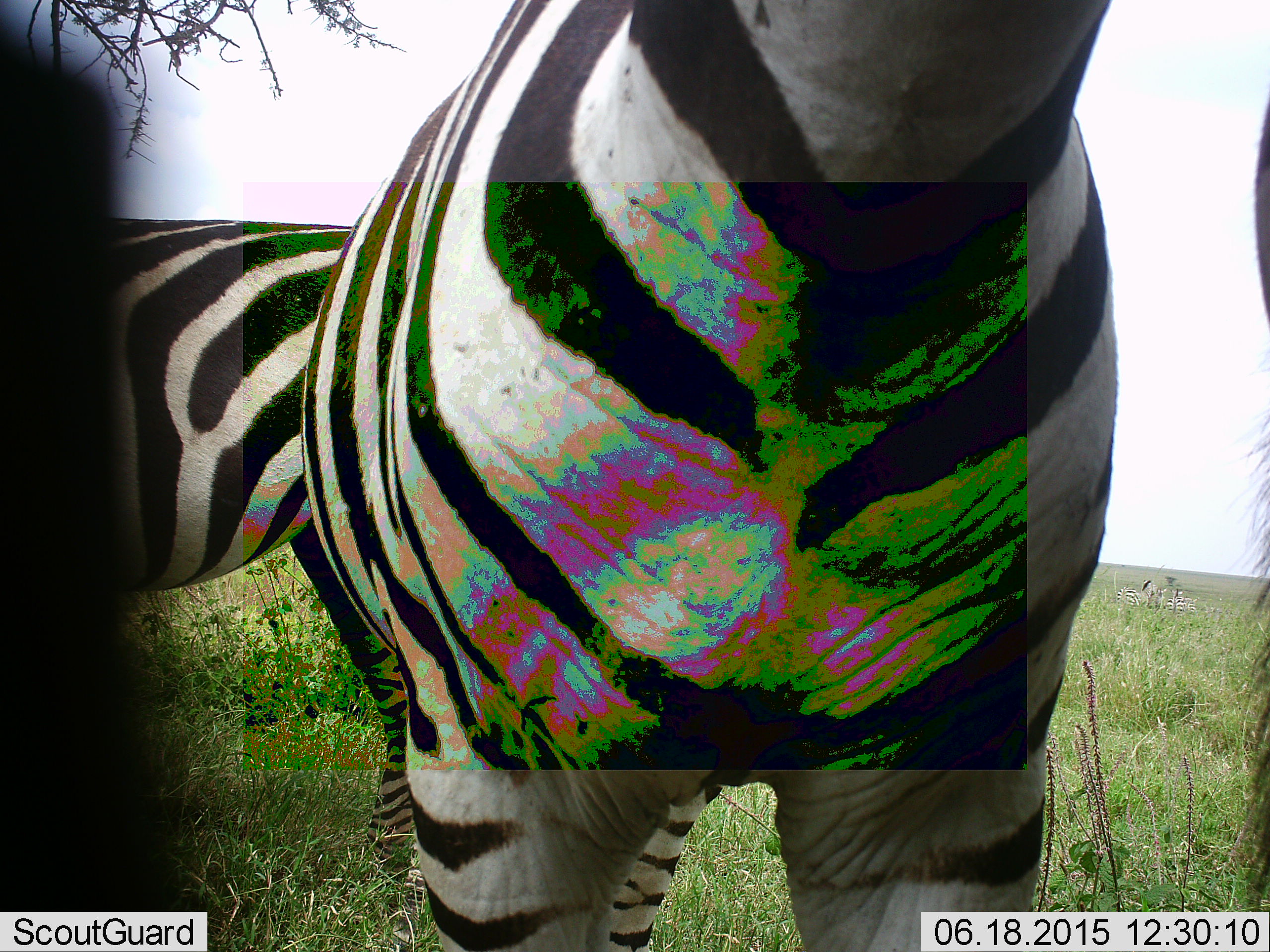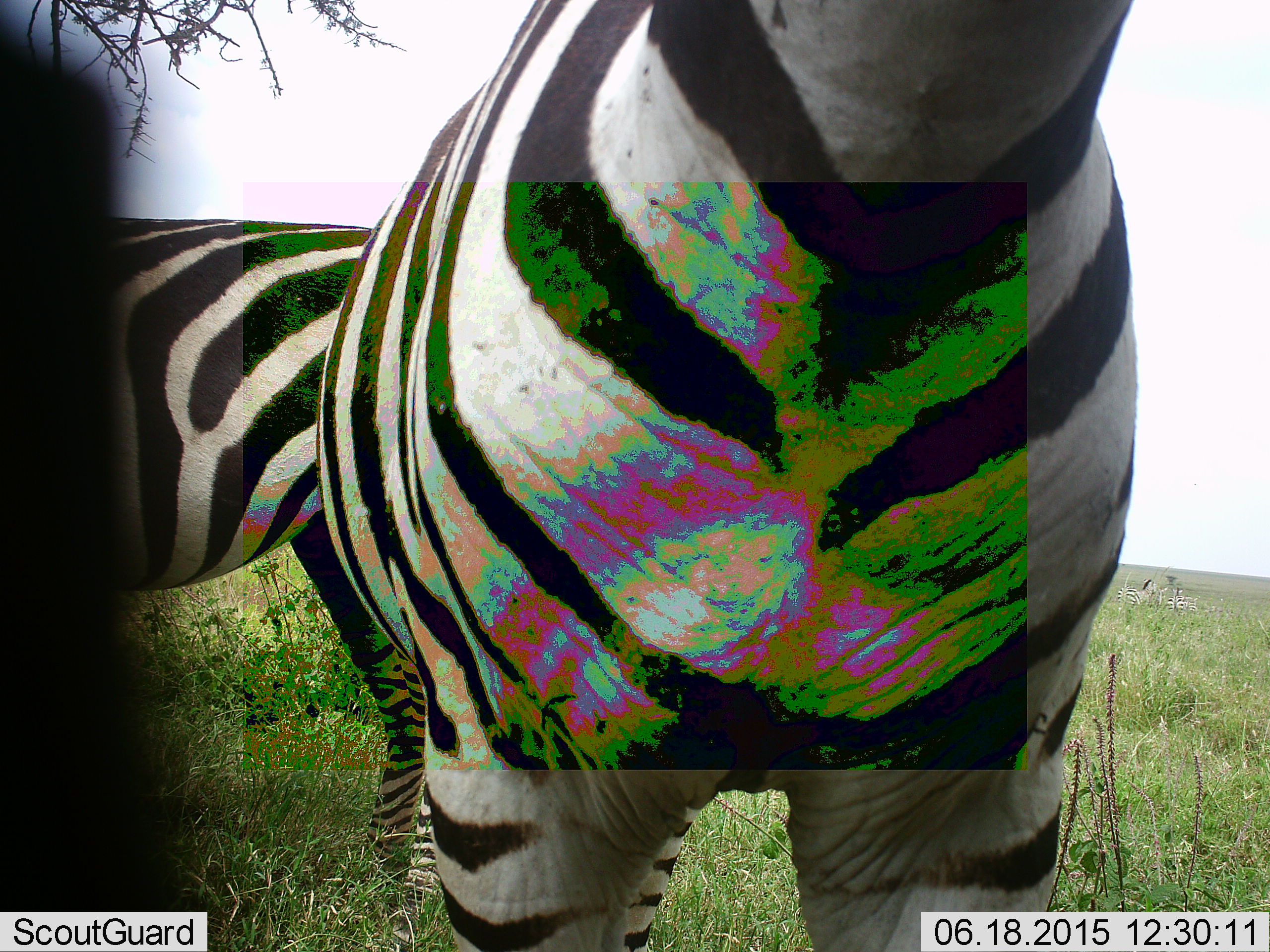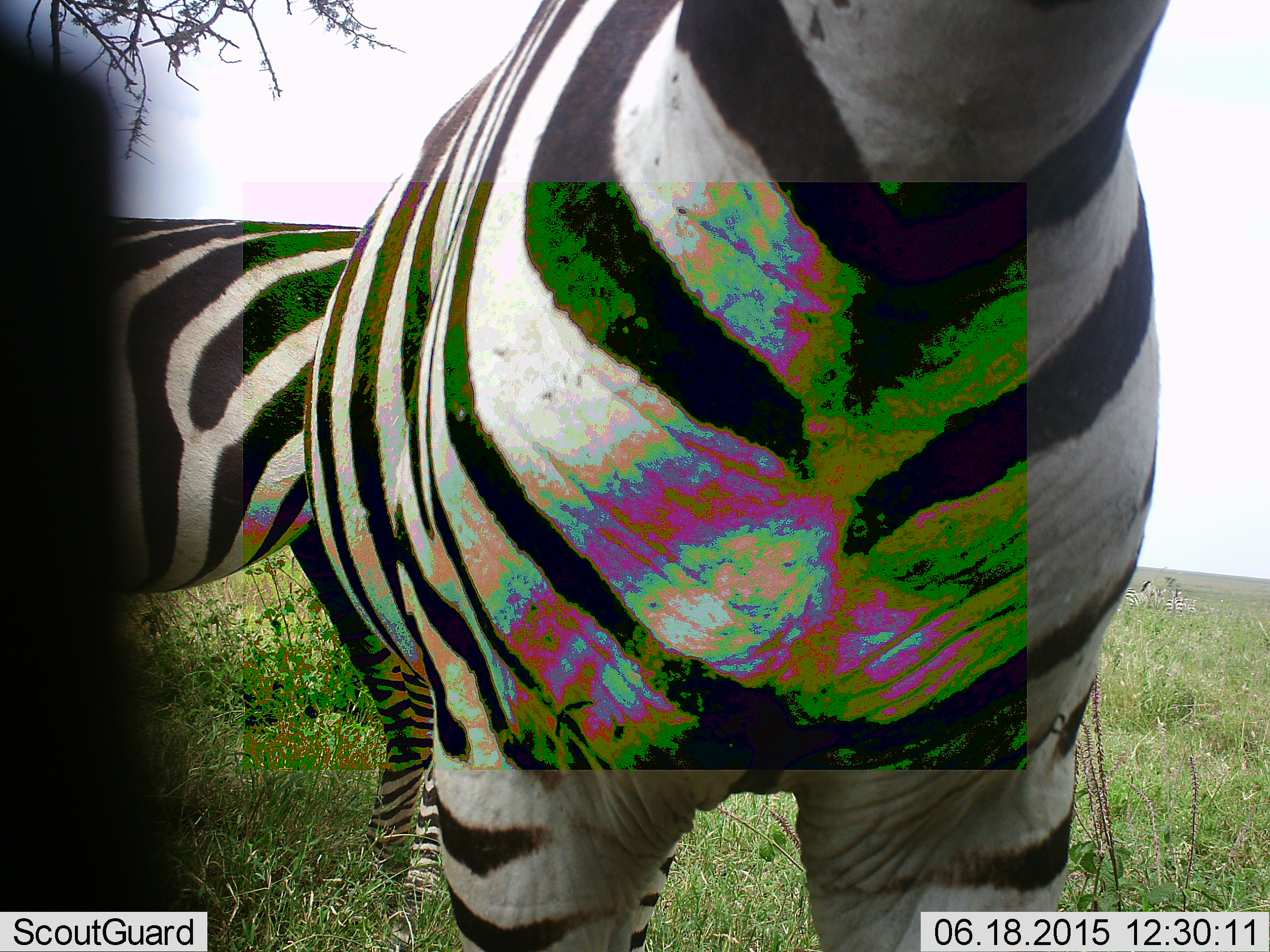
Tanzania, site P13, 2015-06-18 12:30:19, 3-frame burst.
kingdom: Animalia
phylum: Chordata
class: Mammalia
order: Perissodactyla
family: Equidae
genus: Equus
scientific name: Equus quagga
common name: plains zebra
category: zebra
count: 2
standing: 90%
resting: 0%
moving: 20%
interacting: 10%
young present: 0%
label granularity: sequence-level